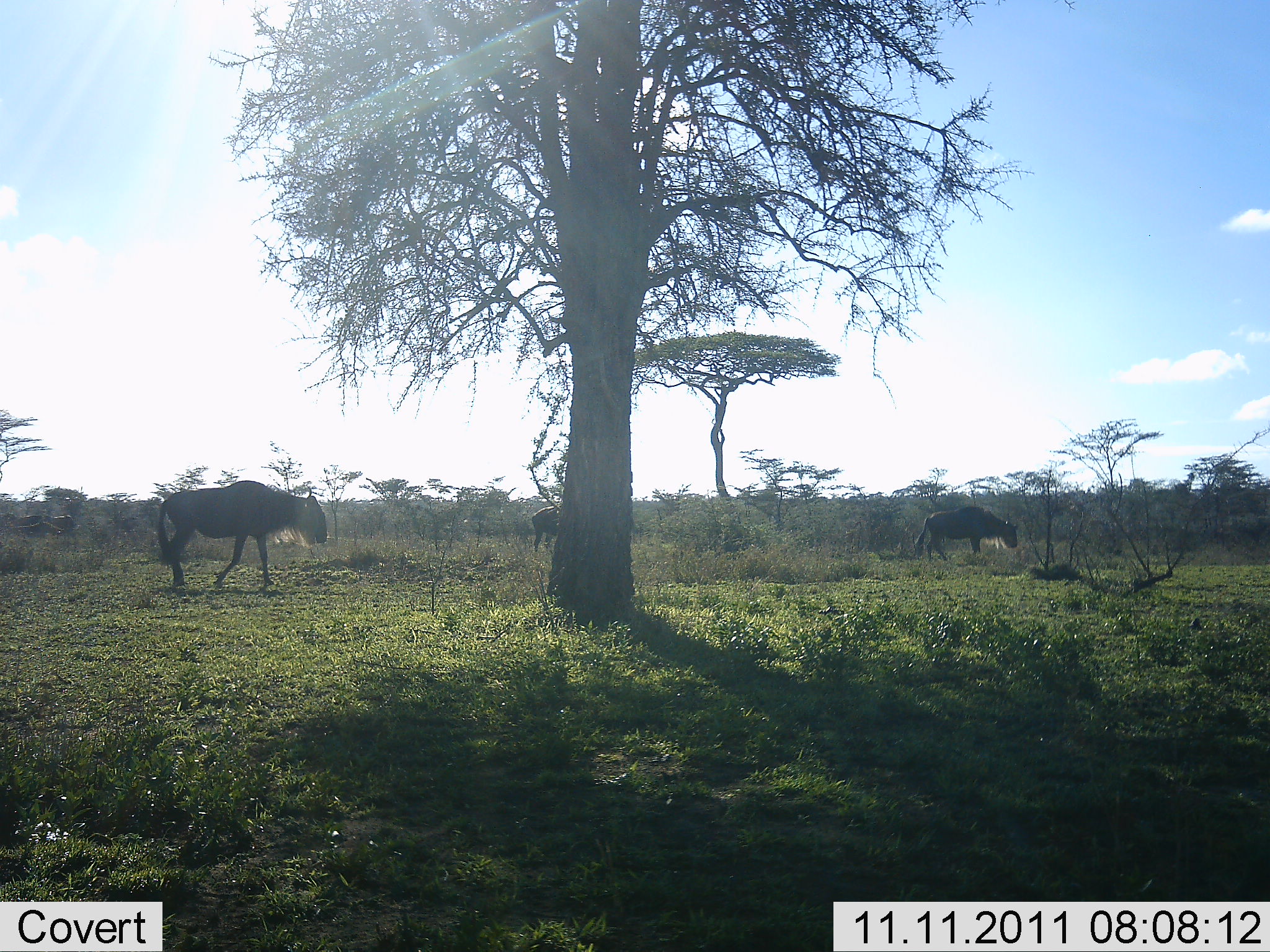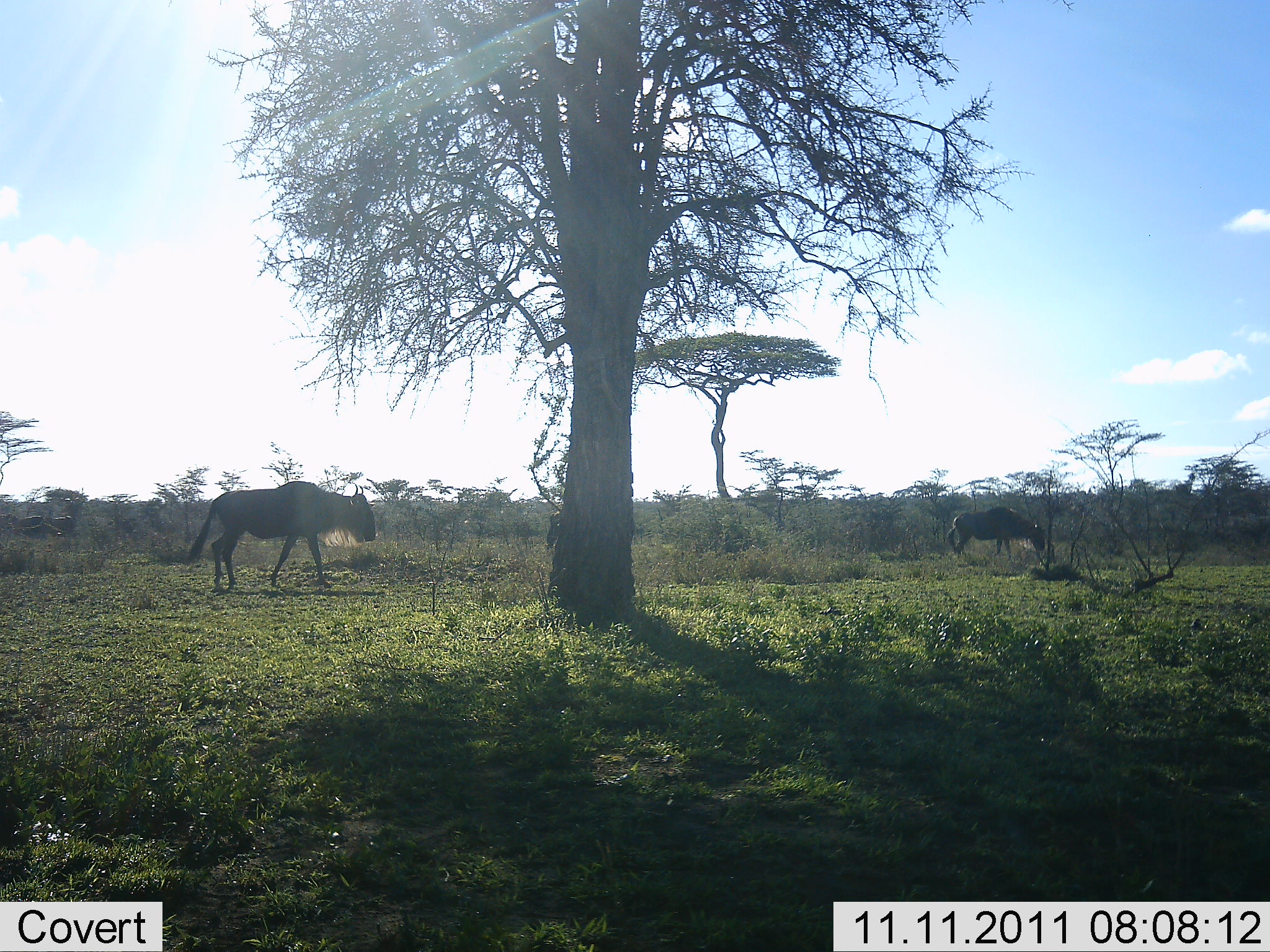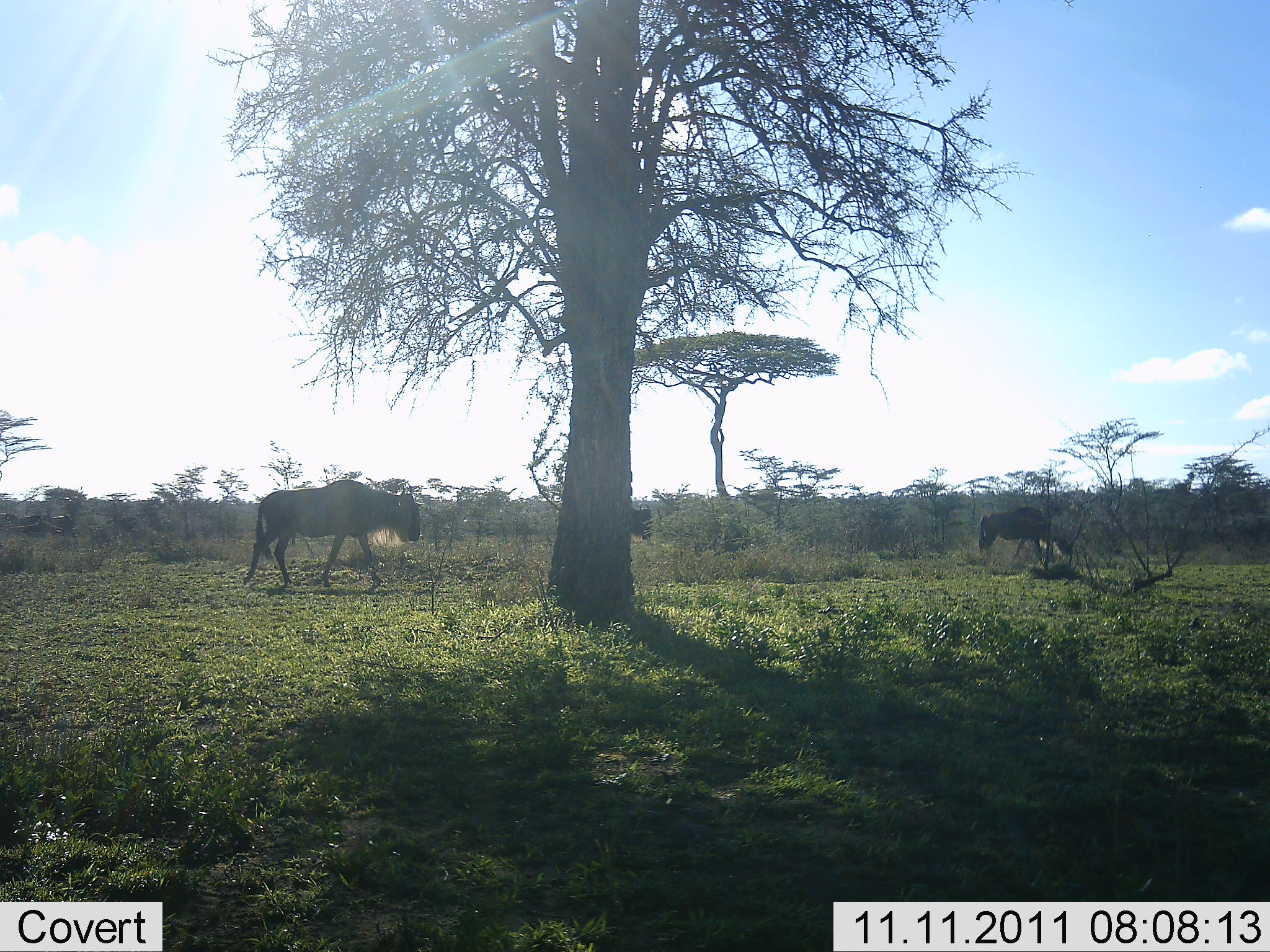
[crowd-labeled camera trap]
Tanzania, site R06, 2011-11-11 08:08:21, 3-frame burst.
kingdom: Animalia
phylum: Chordata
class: Mammalia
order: Artiodactyla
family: Bovidae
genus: Connochaetes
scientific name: Connochaetes taurinus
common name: blue wildebeest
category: wildebeest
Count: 3.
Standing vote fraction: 12%.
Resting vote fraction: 0%.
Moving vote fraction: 100%.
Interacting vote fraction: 0%.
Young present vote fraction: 6%.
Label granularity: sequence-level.